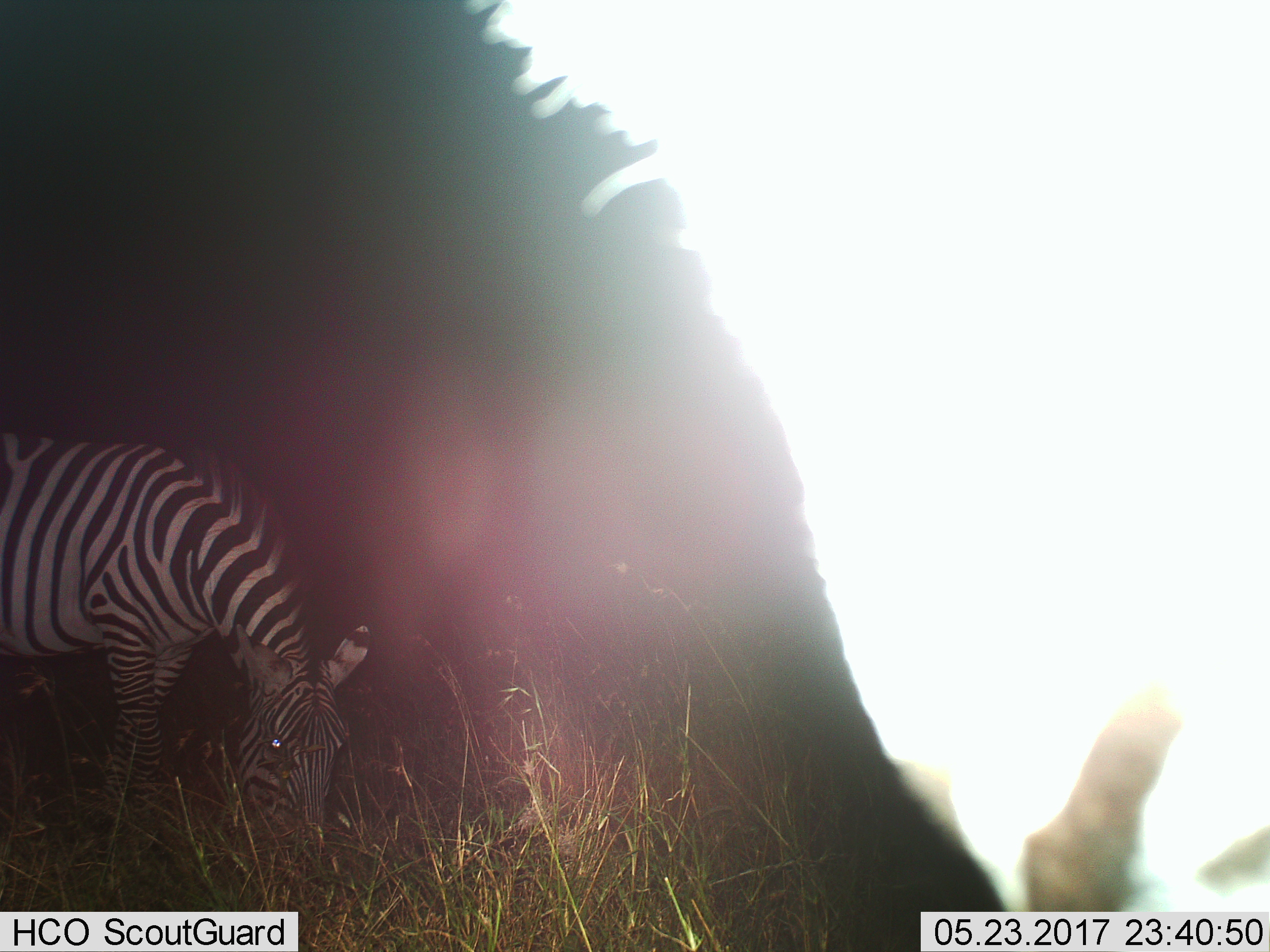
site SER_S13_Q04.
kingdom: Animalia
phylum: Chordata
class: Mammalia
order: Perissodactyla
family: Equidae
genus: Equus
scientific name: Equus quagga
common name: plains zebra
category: zebraplains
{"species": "zebraplains (plains zebra) (Equus quagga)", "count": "2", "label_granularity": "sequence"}